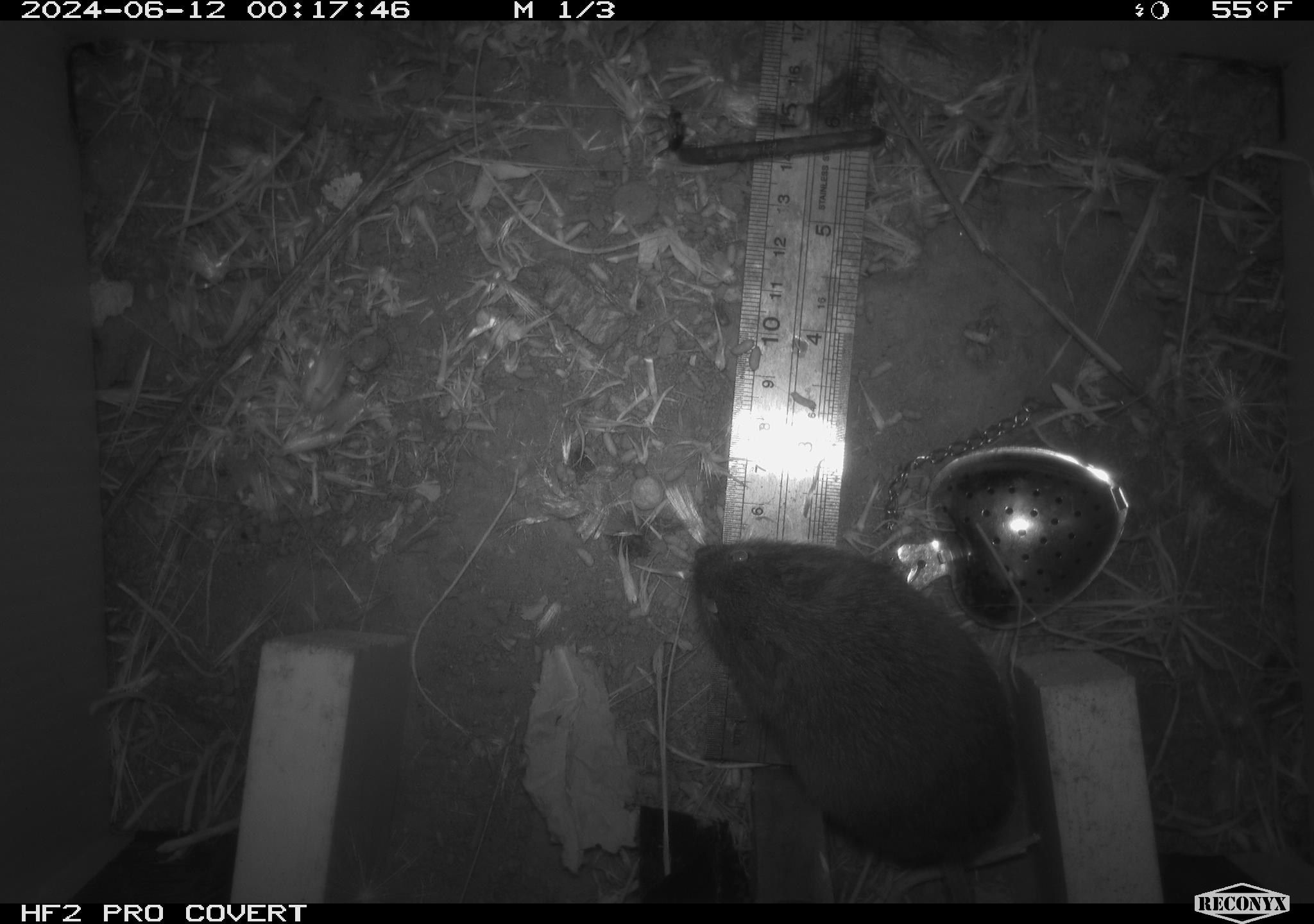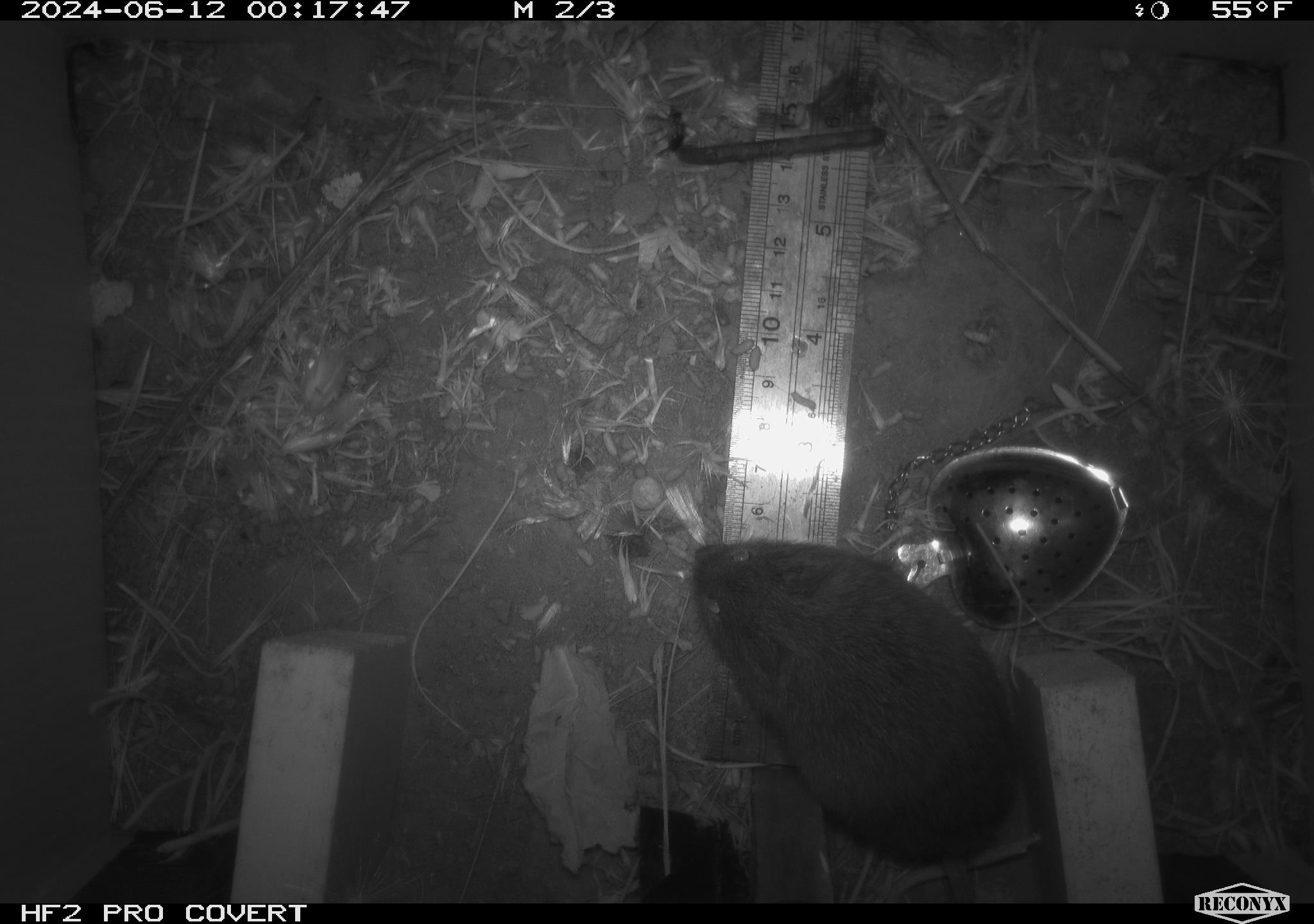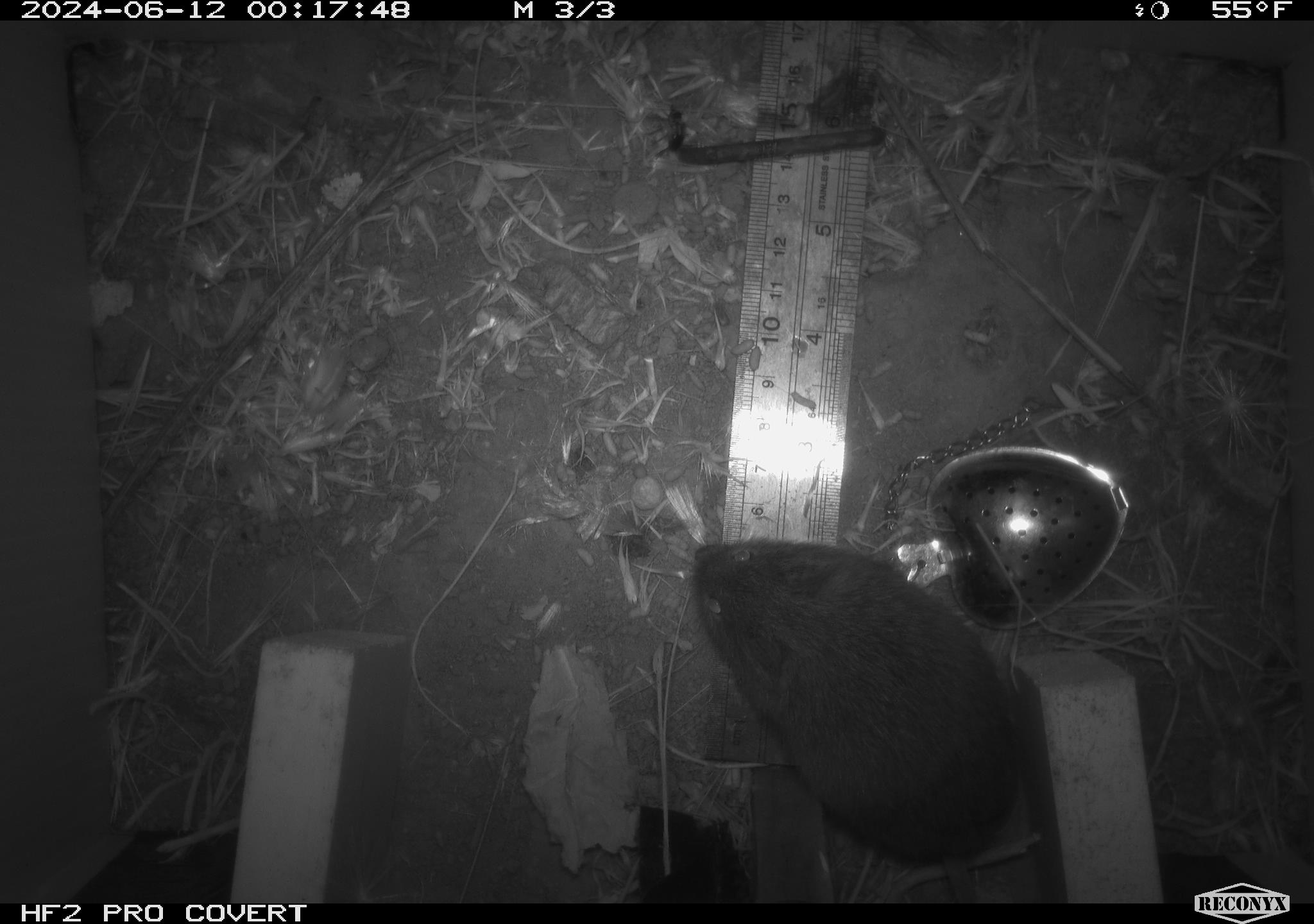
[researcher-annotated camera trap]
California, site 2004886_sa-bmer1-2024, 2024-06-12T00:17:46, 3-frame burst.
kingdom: Animalia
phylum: Chordata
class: Mammalia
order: Rodentia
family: Cricetidae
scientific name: Cricetidae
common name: hamsters, voles, lemmings, and allies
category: cricetidae family